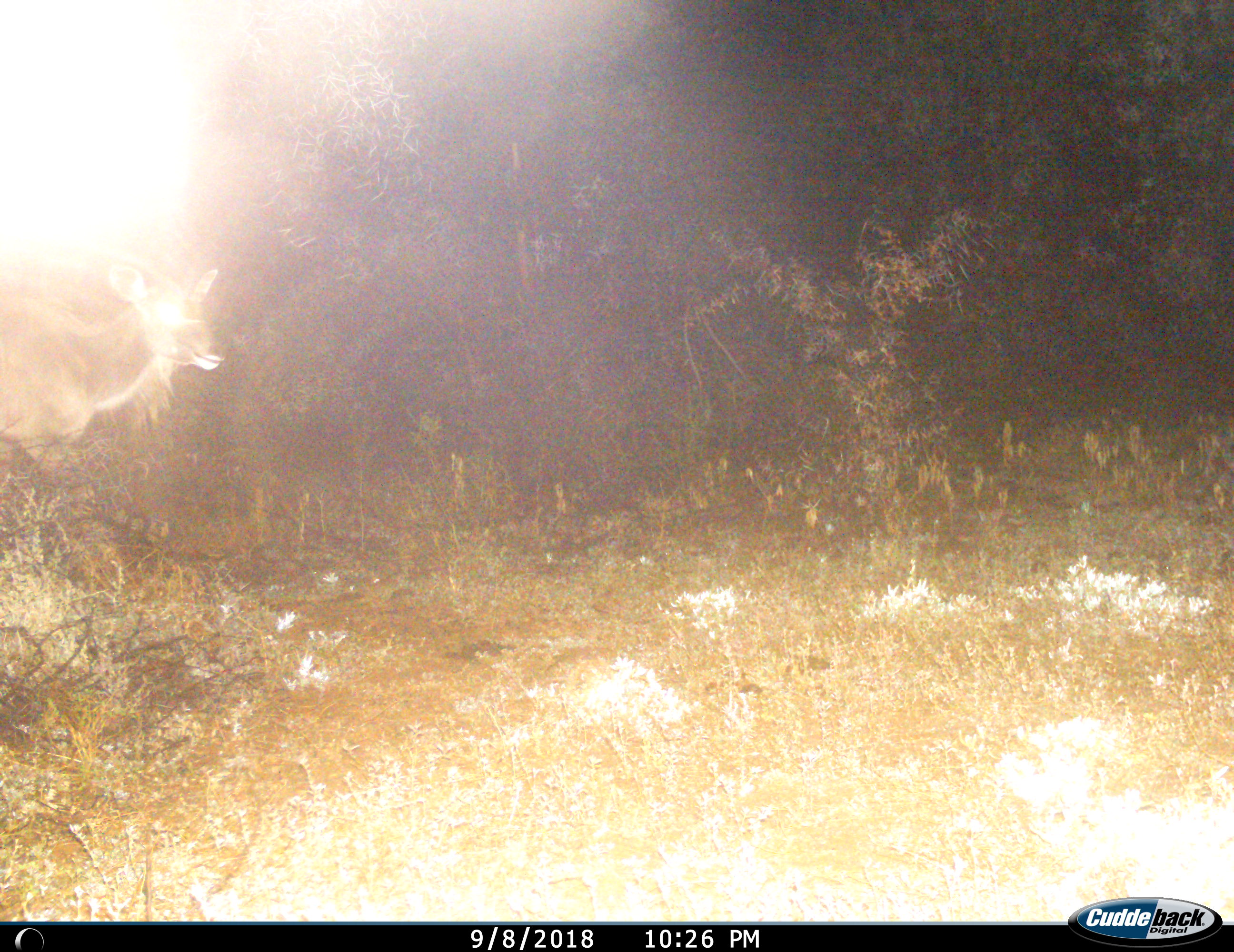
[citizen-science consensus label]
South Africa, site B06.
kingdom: Animalia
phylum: Chordata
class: Mammalia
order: Artiodactyla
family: Bovidae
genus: Tragelaphus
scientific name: Tragelaphus strepsiceros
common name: greater kudu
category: kudu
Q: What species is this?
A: Kudu (greater kudu) (Tragelaphus strepsiceros).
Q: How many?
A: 1.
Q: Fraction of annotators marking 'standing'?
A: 50%.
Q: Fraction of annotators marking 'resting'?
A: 0%.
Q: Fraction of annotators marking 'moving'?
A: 50%.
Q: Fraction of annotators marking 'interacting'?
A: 0%.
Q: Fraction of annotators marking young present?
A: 0%.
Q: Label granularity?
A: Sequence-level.